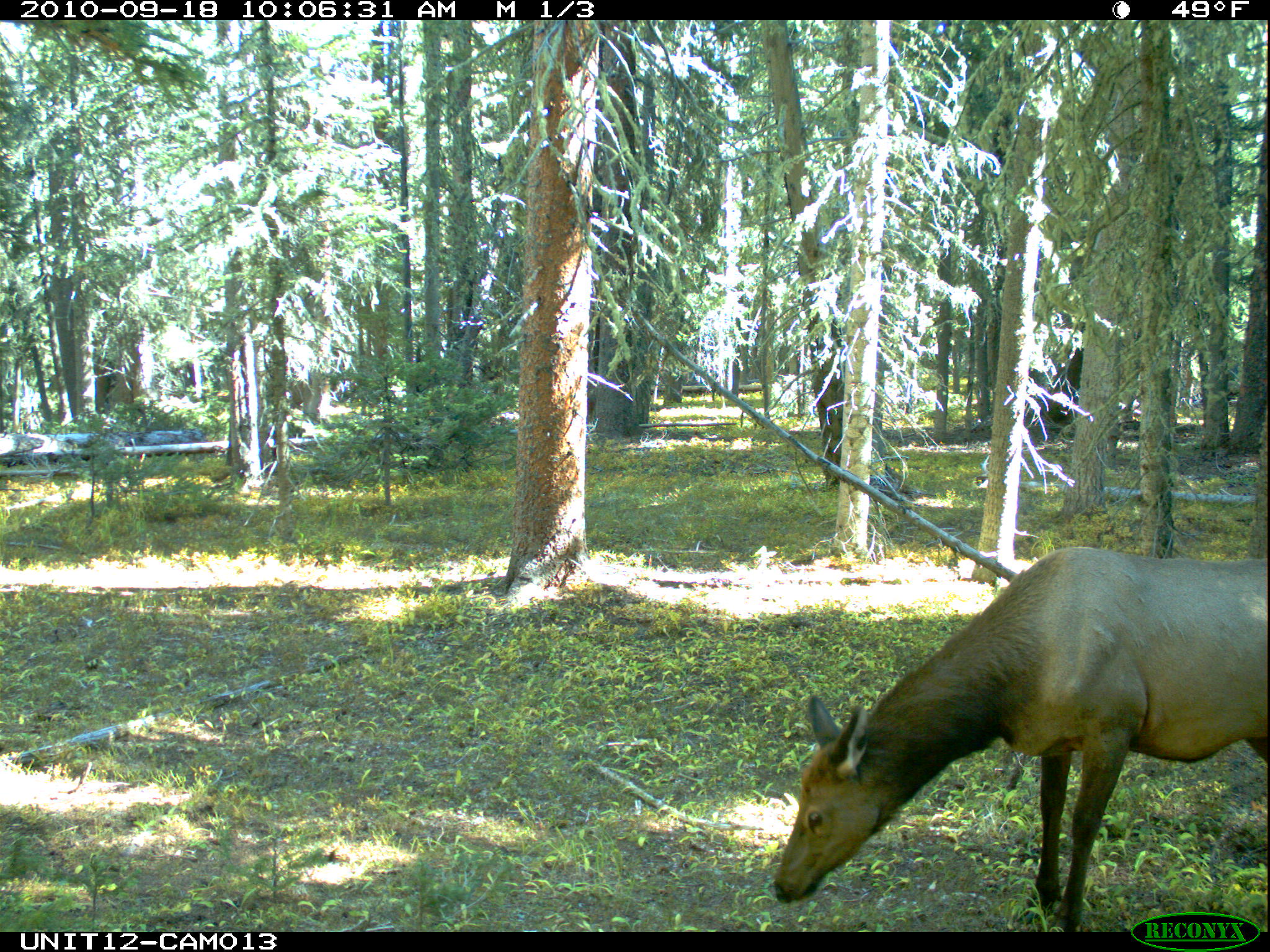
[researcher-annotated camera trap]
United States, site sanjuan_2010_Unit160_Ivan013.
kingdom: Animalia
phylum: Chordata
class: Mammalia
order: Artiodactyla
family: Cervidae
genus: Cervus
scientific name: Cervus elaphus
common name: red deer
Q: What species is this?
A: Cervus elaphus (red deer).